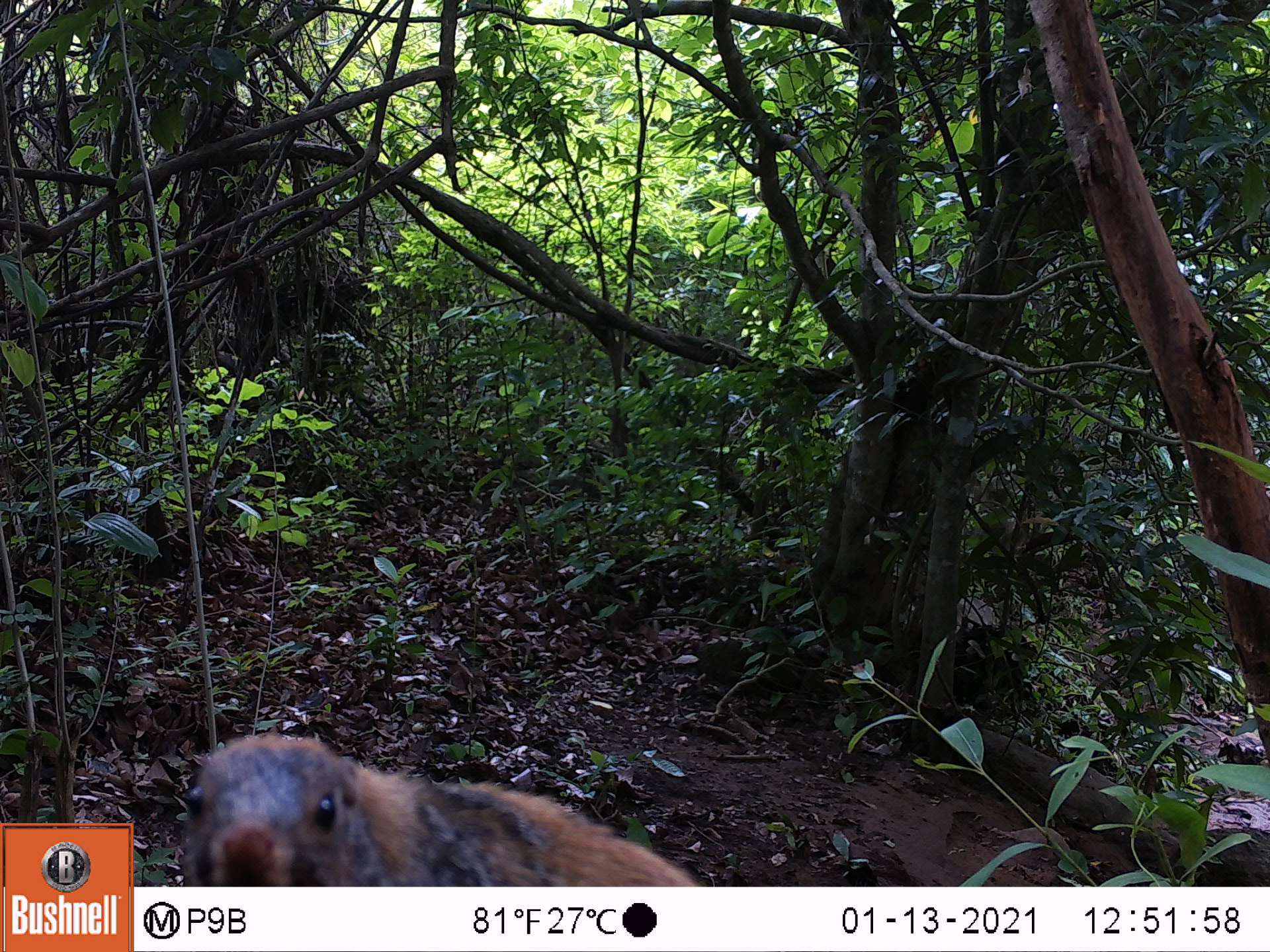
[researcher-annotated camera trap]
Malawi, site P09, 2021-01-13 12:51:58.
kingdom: Animalia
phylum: Chordata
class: Mammalia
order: Rodentia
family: Sciuridae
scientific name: Sciuridae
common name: squirrel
Squirrel (Sciuridae), count 1.